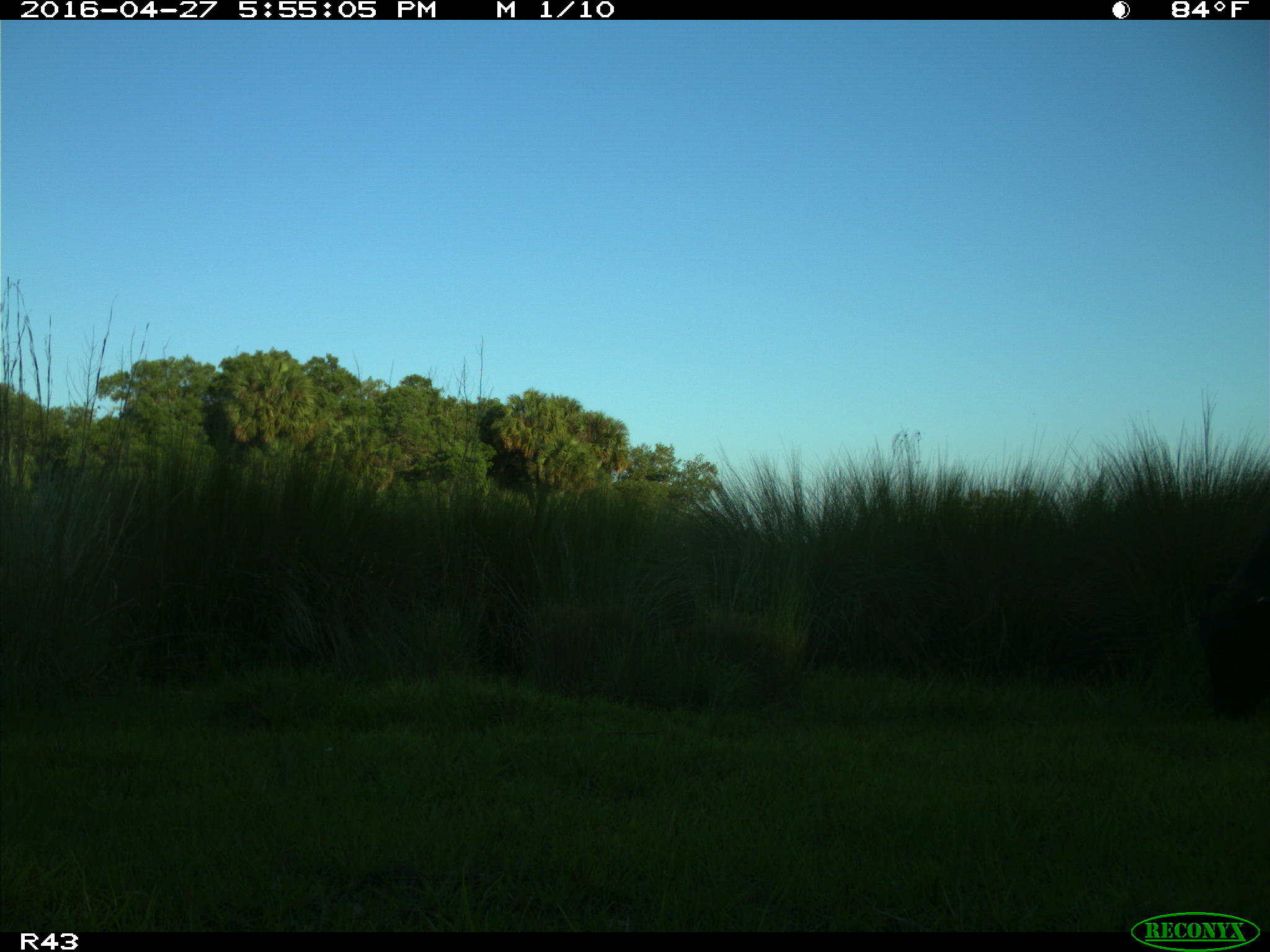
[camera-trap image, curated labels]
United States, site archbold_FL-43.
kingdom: Animalia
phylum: Chordata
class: Mammalia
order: Artiodactyla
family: Bovidae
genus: Bos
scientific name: Bos taurus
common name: domestic cow